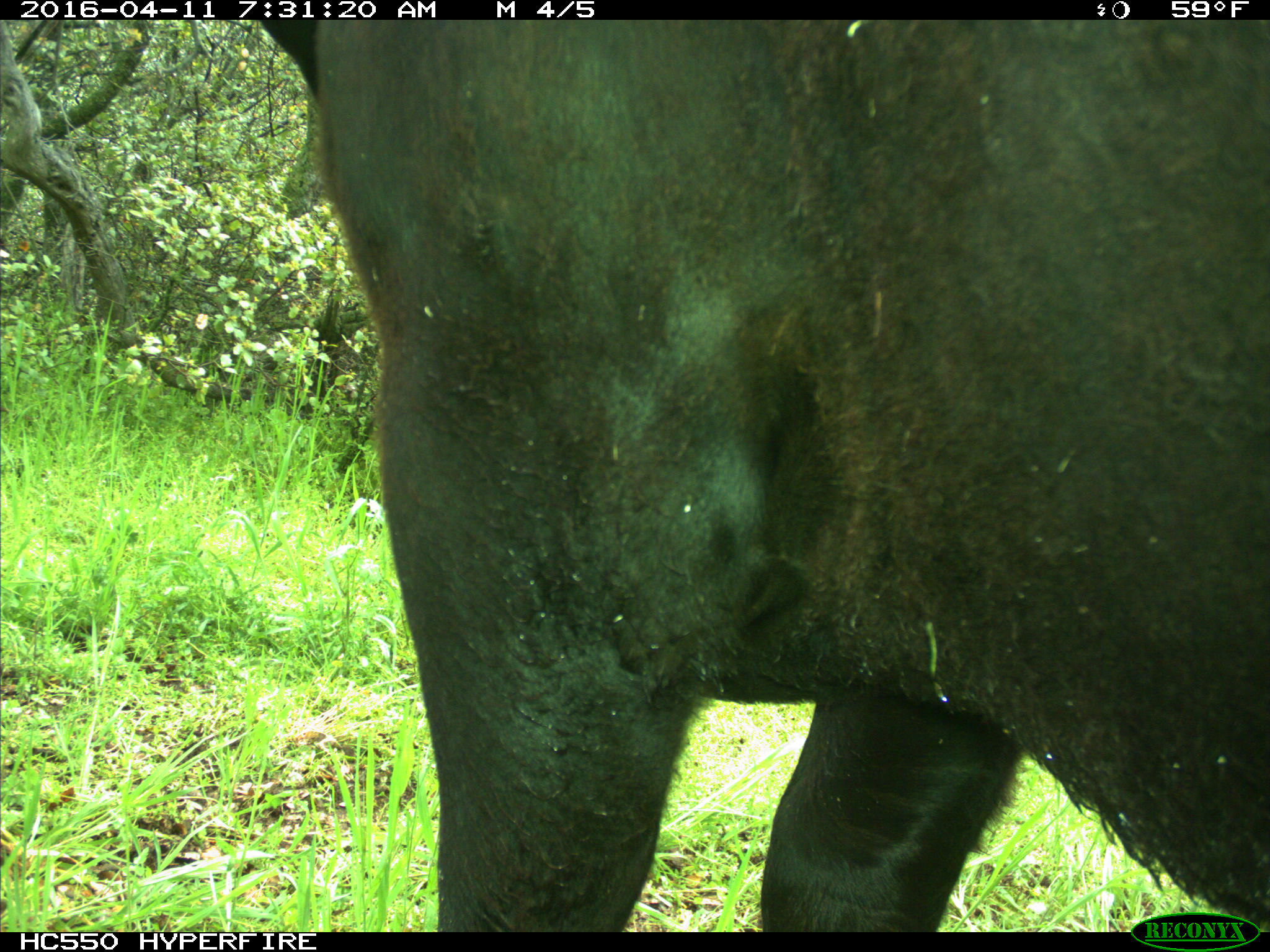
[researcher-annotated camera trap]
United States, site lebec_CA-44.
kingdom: Animalia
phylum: Chordata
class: Mammalia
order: Artiodactyla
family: Bovidae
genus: Bos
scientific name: Bos taurus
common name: domestic cow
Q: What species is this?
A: Bos taurus (domestic cow).